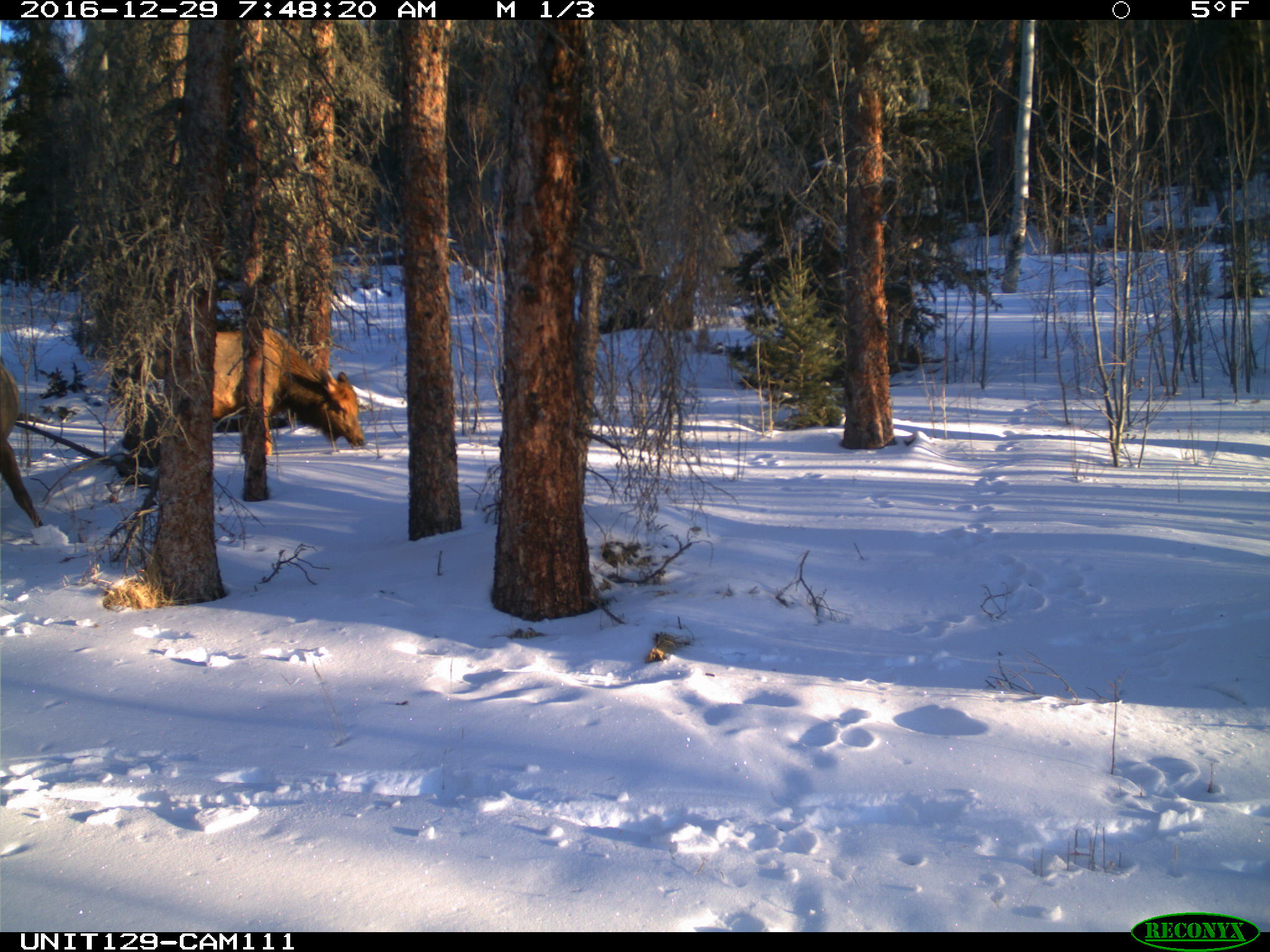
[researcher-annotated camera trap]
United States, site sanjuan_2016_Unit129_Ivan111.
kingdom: Animalia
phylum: Chordata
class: Mammalia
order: Artiodactyla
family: Cervidae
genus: Cervus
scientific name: Cervus elaphus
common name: red deer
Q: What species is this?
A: Cervus elaphus (red deer).